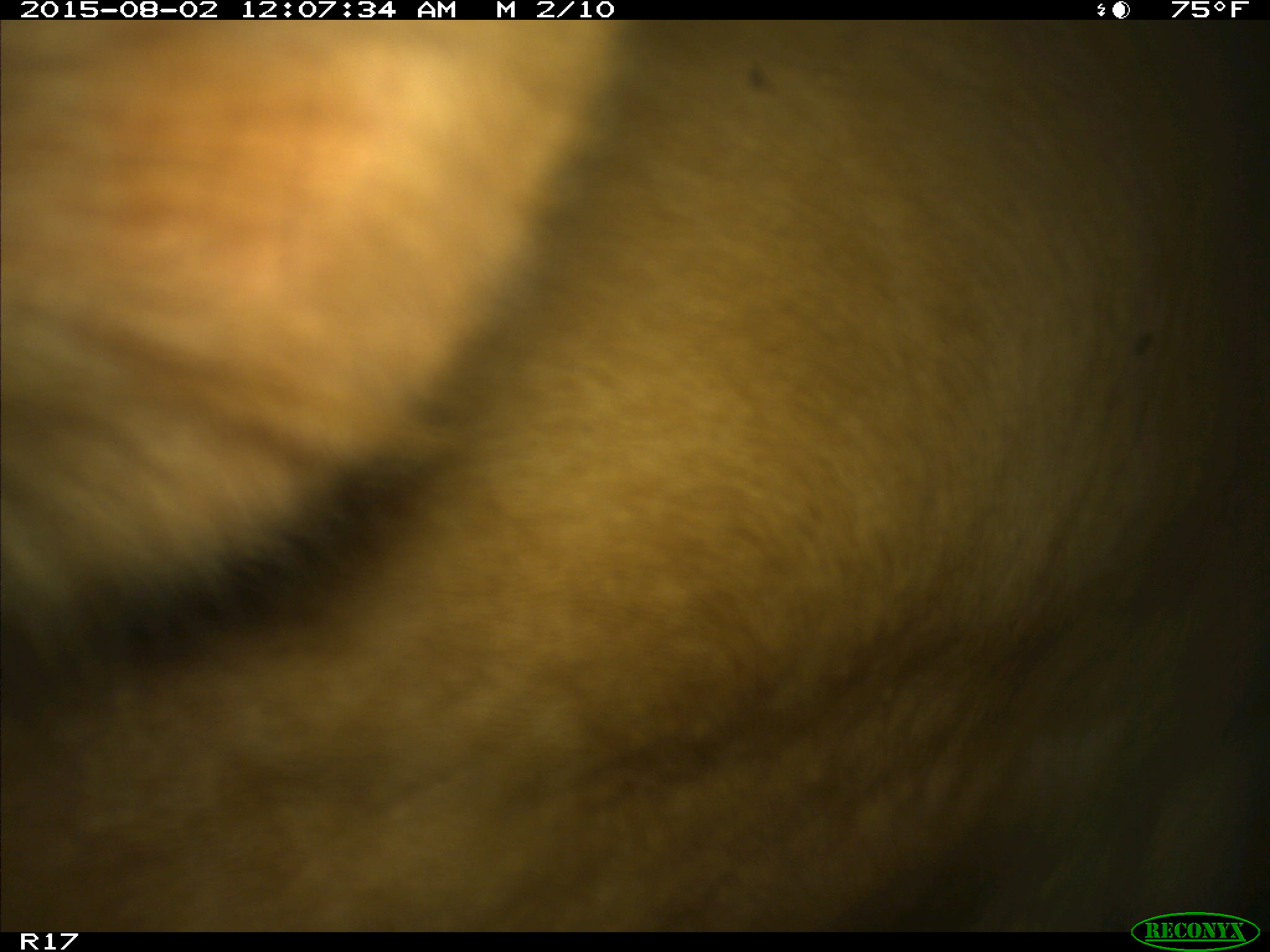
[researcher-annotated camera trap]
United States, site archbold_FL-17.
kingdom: Animalia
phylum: Chordata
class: Mammalia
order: Artiodactyla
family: Bovidae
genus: Bos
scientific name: Bos taurus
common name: domestic cow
Bos taurus (domestic cow).